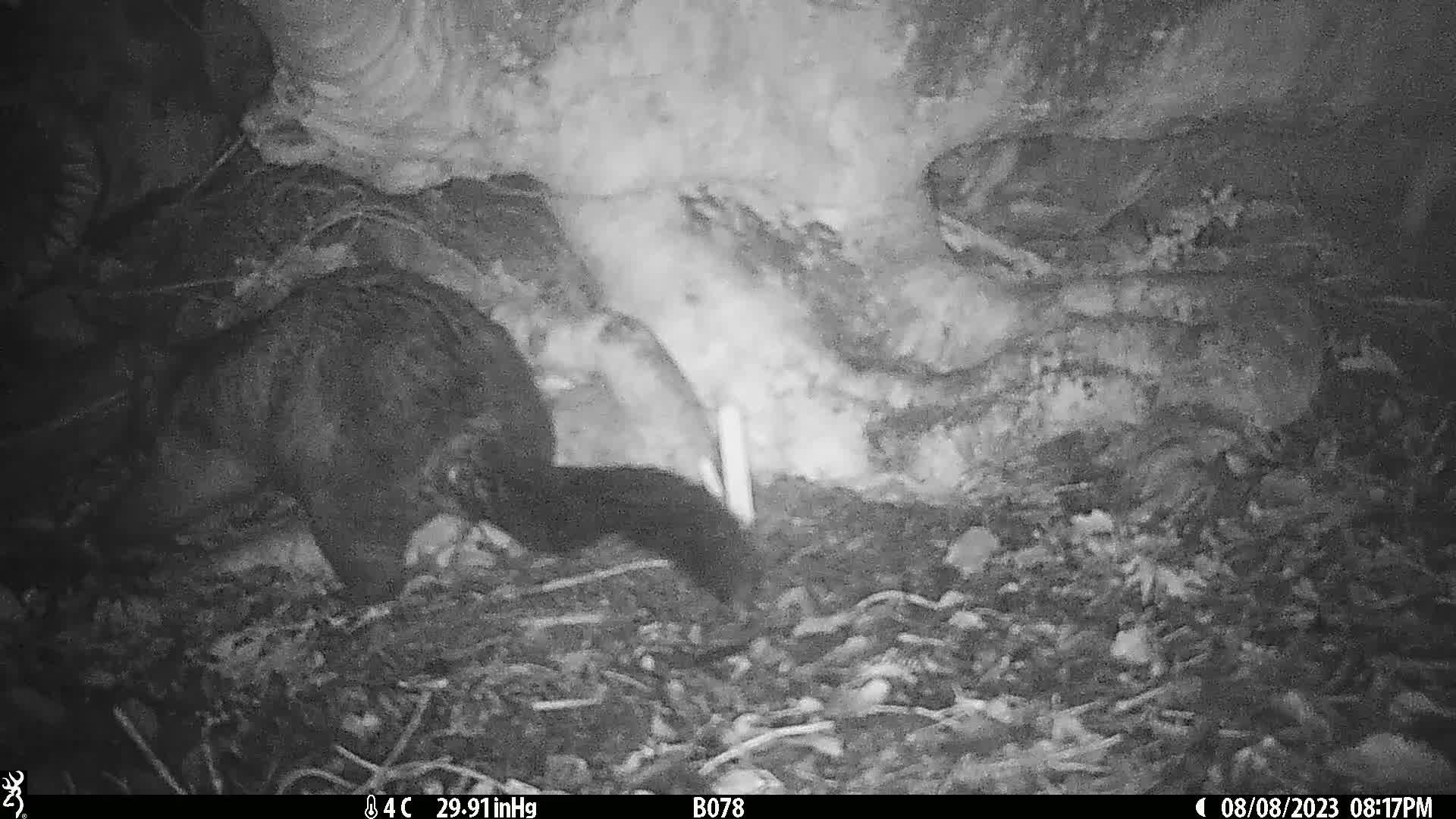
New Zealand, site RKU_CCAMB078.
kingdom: Animalia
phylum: Chordata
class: Mammalia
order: Diprotodontia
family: Phalangeridae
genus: Trichosurus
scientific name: Trichosurus vulpecula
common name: common brushtail possum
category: possum